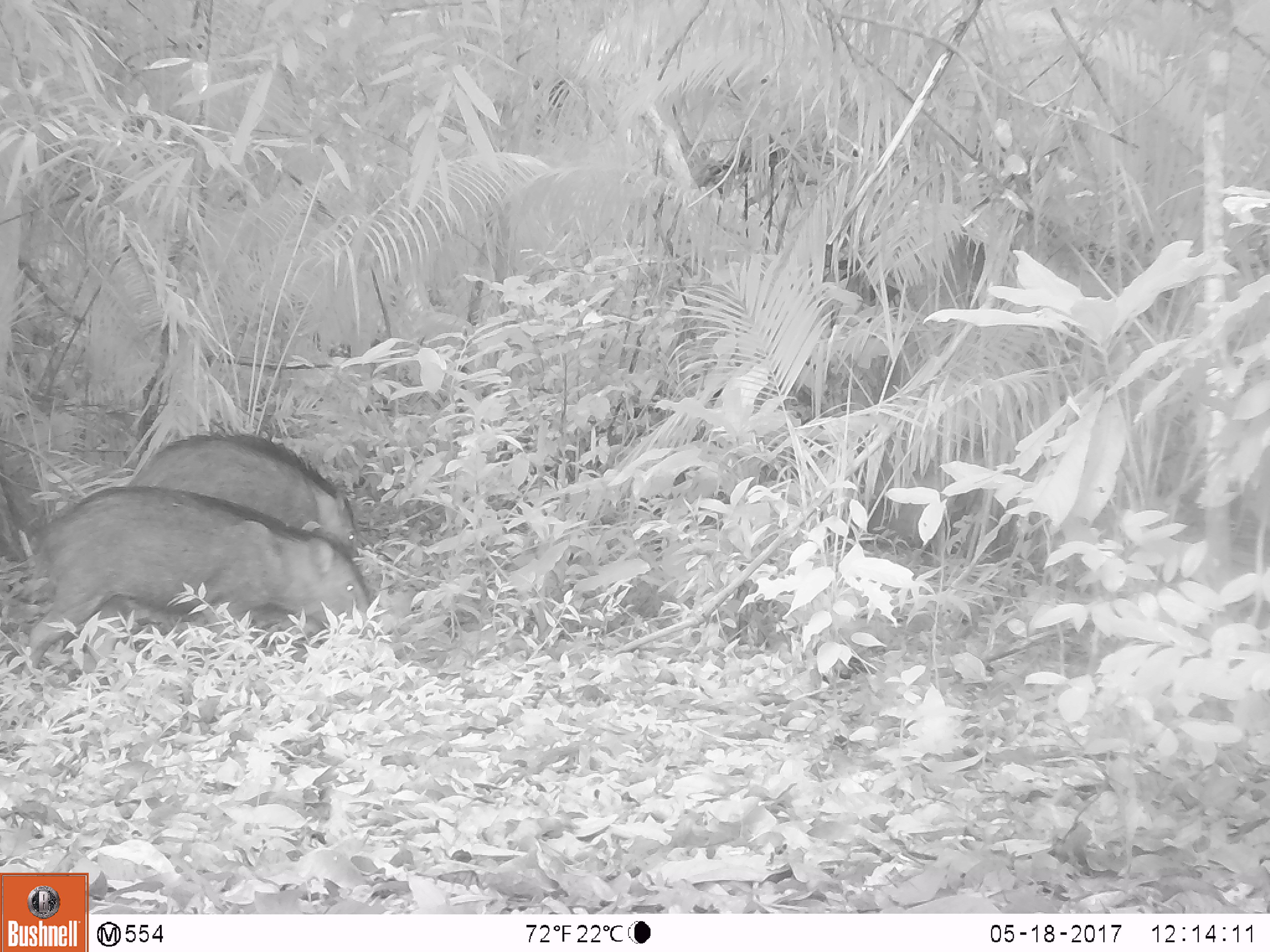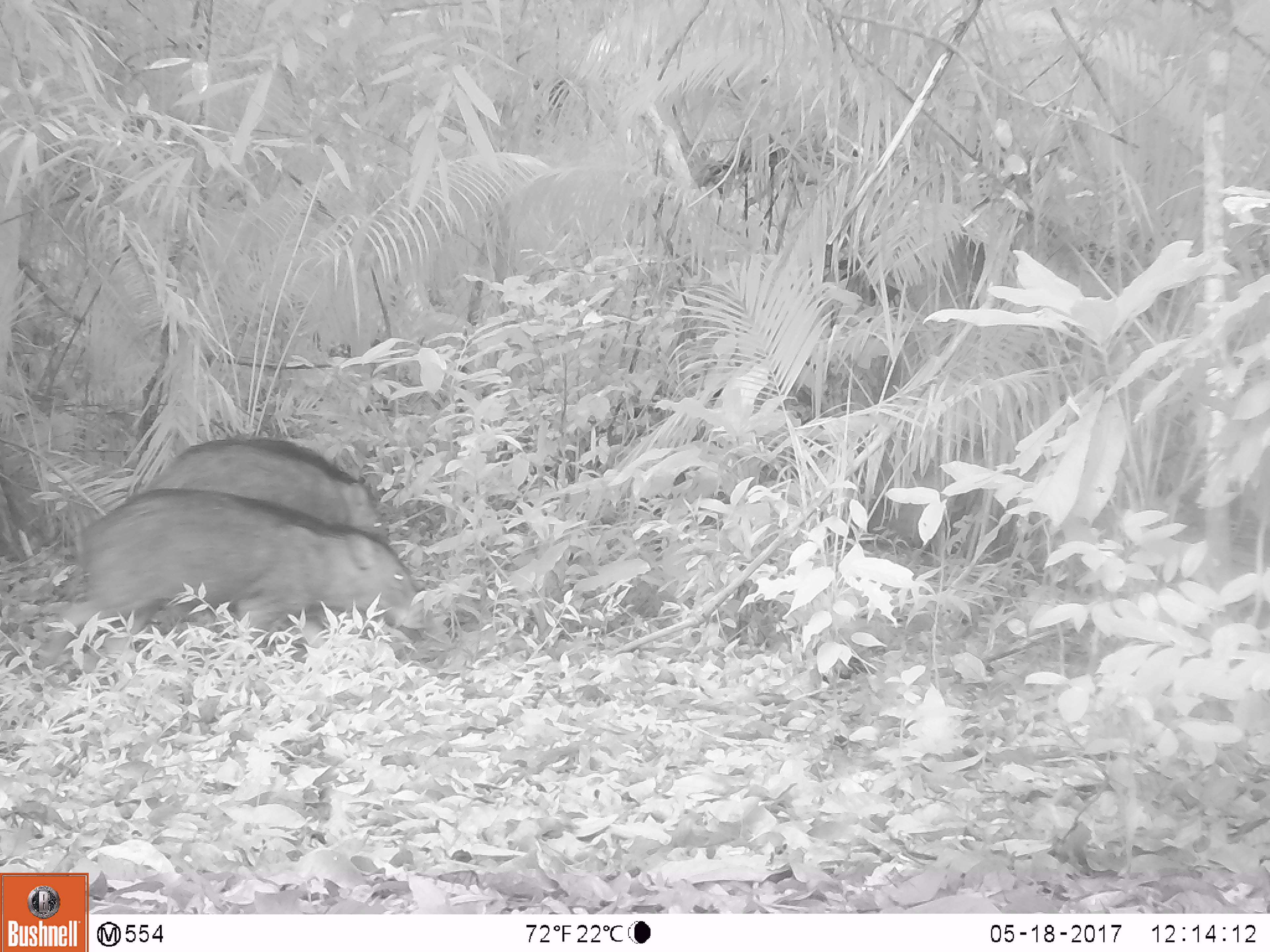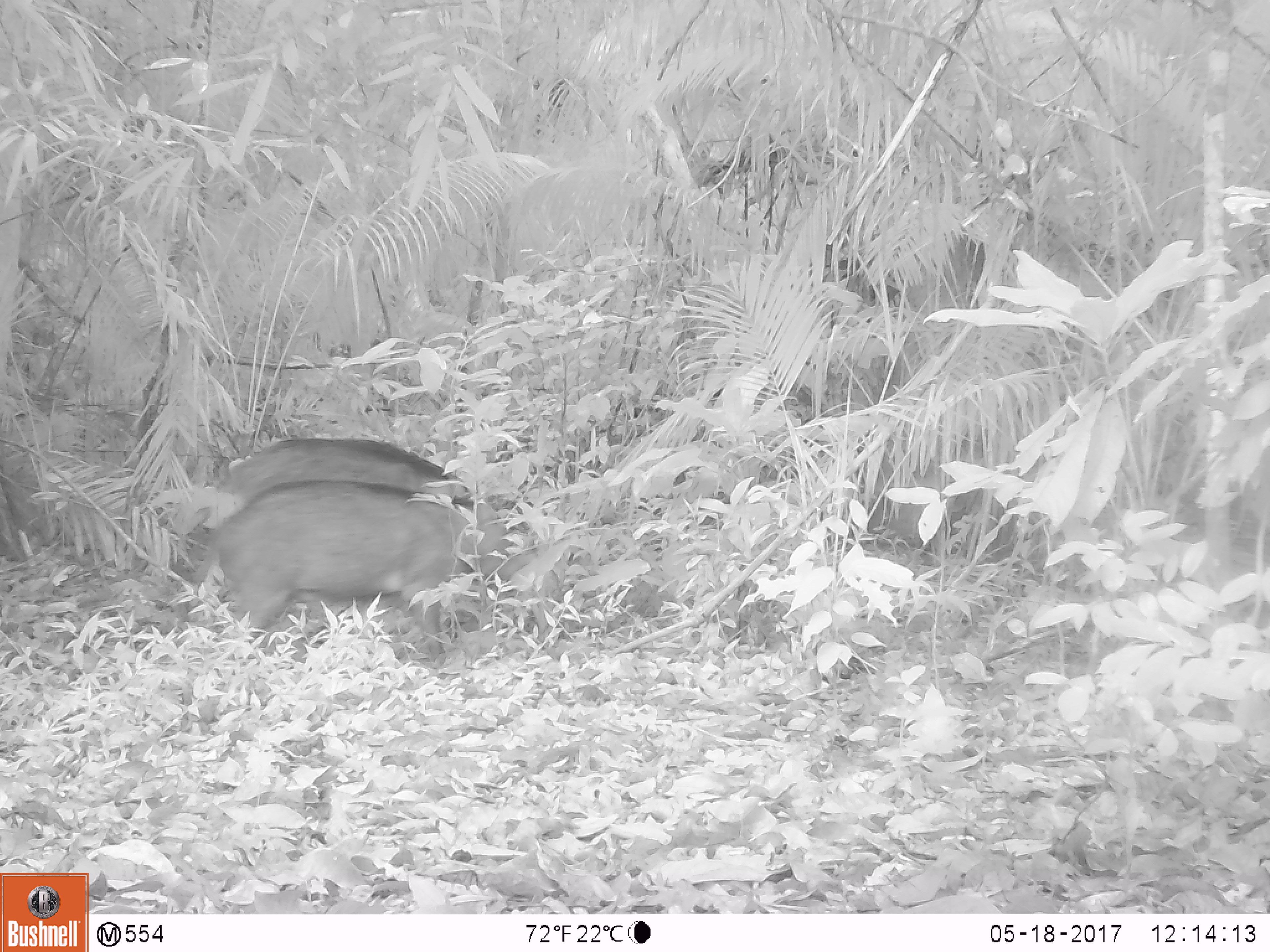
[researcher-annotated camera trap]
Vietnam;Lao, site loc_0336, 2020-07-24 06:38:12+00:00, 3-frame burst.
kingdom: Animalia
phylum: Chordata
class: Mammalia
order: Artiodactyla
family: Suidae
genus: Sus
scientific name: Sus scrofa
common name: eurasian wild pig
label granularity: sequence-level